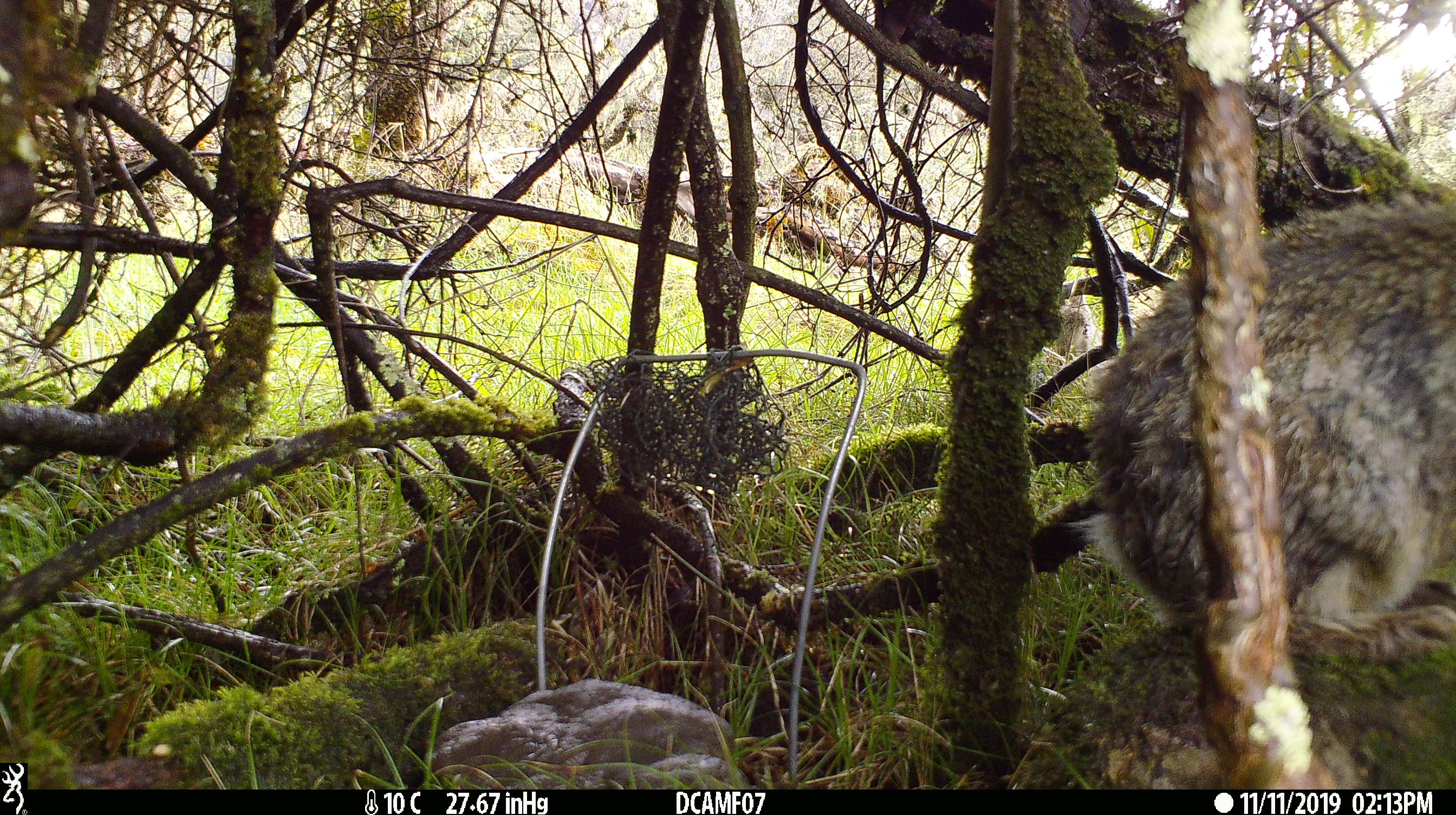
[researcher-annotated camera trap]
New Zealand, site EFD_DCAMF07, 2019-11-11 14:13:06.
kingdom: Animalia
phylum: Chordata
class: Mammalia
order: Lagomorpha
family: Leporidae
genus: Oryctolagus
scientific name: Oryctolagus cuniculus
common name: european rabbit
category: rabbit